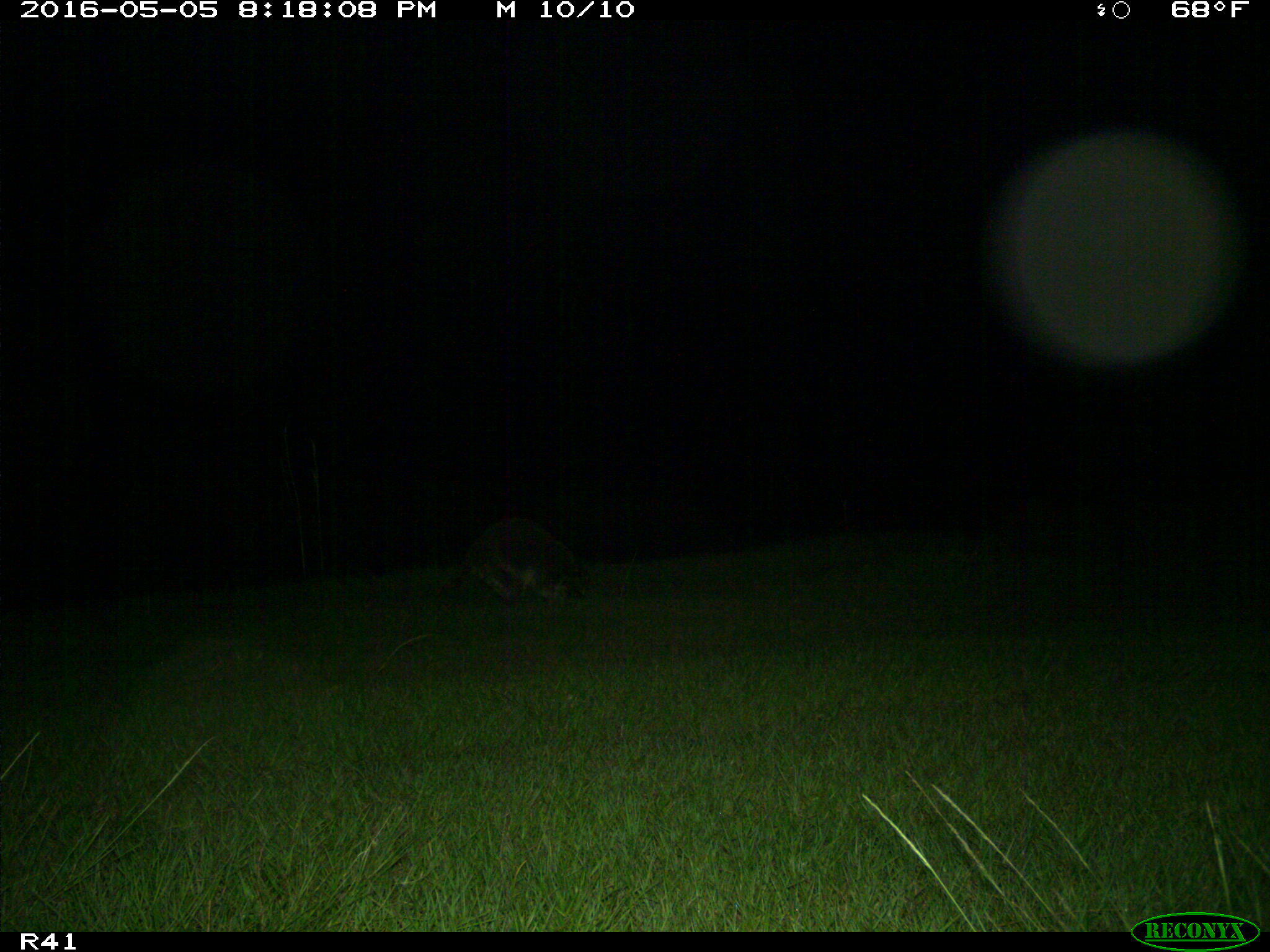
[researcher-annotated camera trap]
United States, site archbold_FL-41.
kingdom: Animalia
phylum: Chordata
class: Mammalia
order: Carnivora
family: Procyonidae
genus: Procyon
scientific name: Procyon lotor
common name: common raccoon